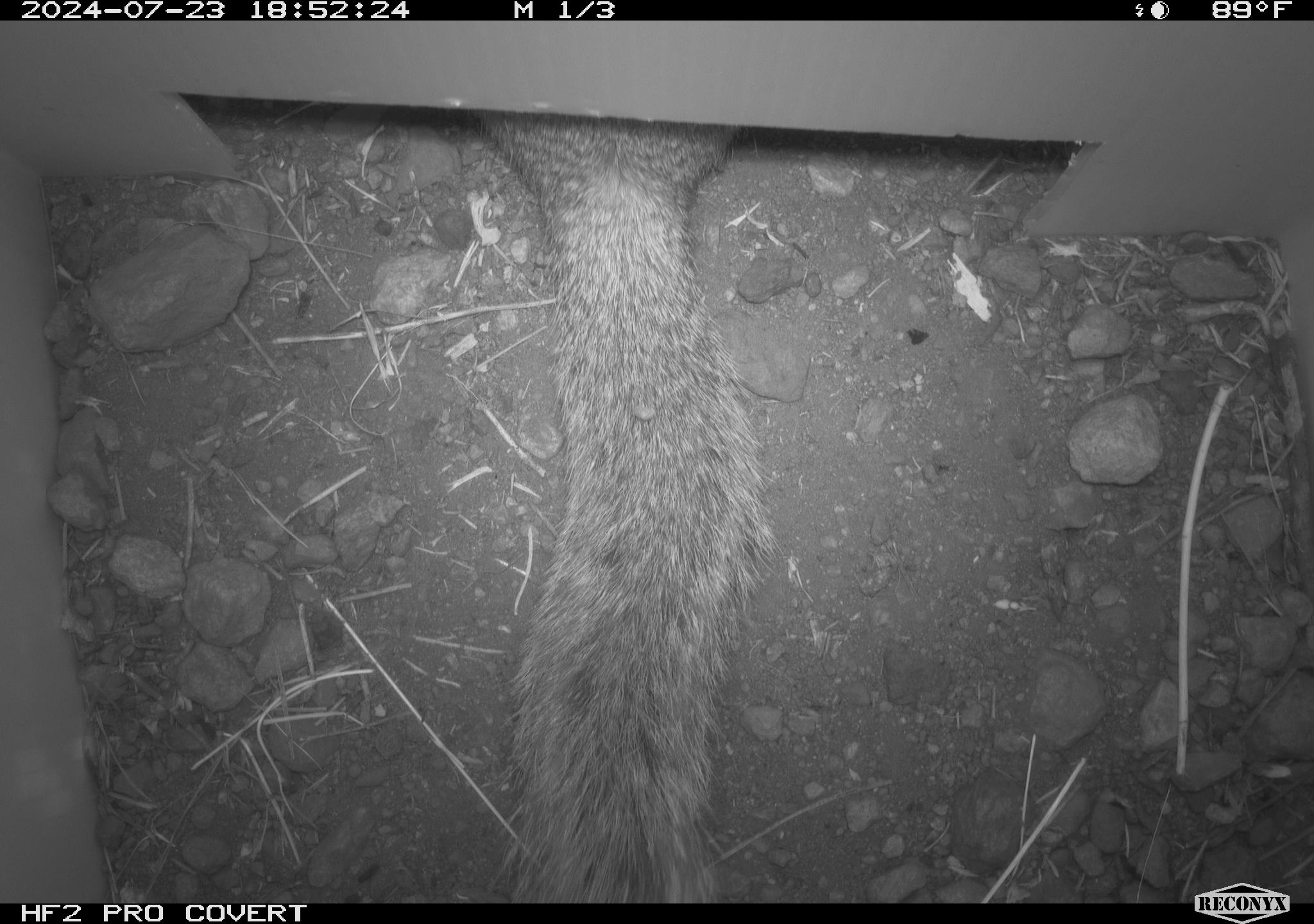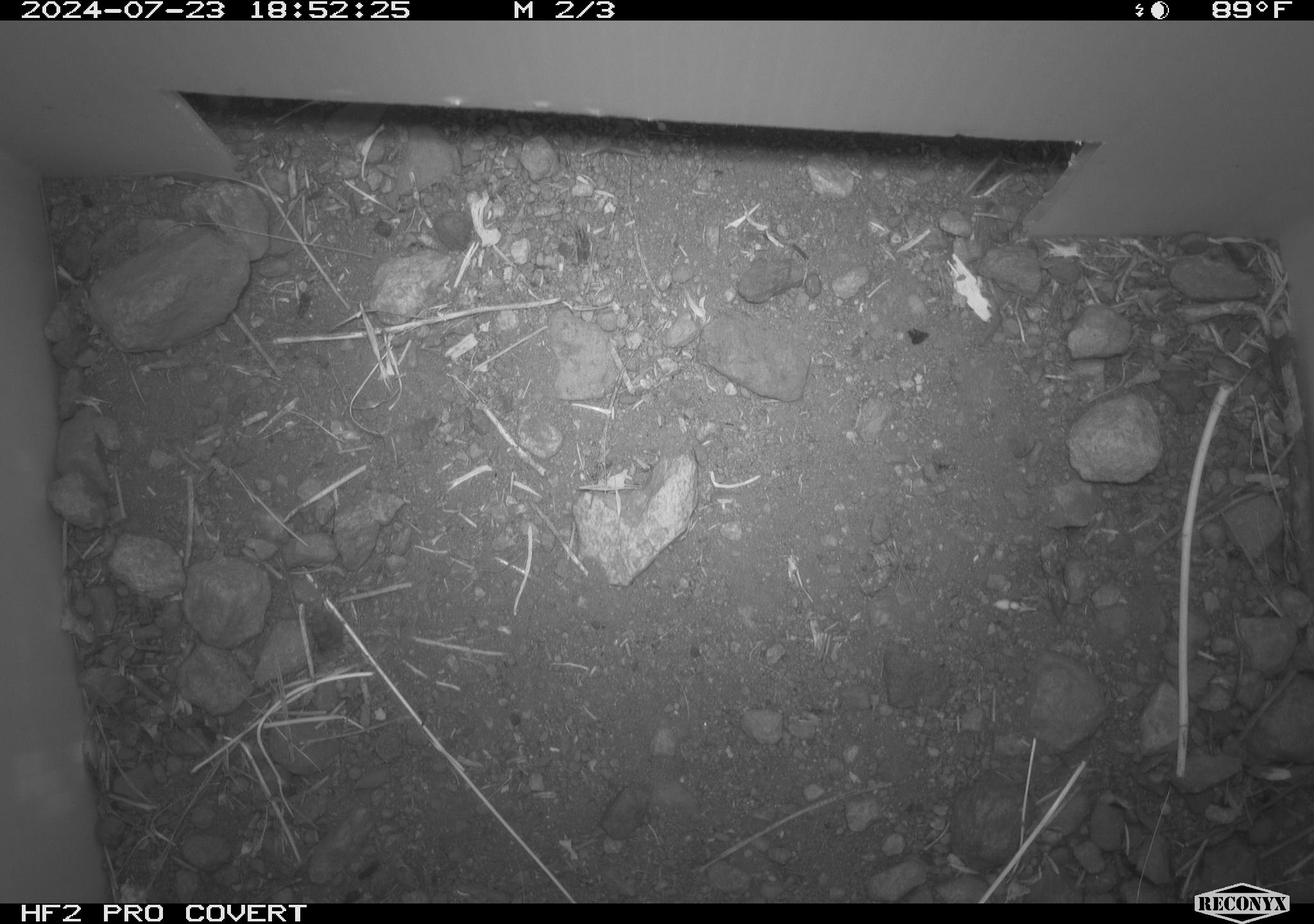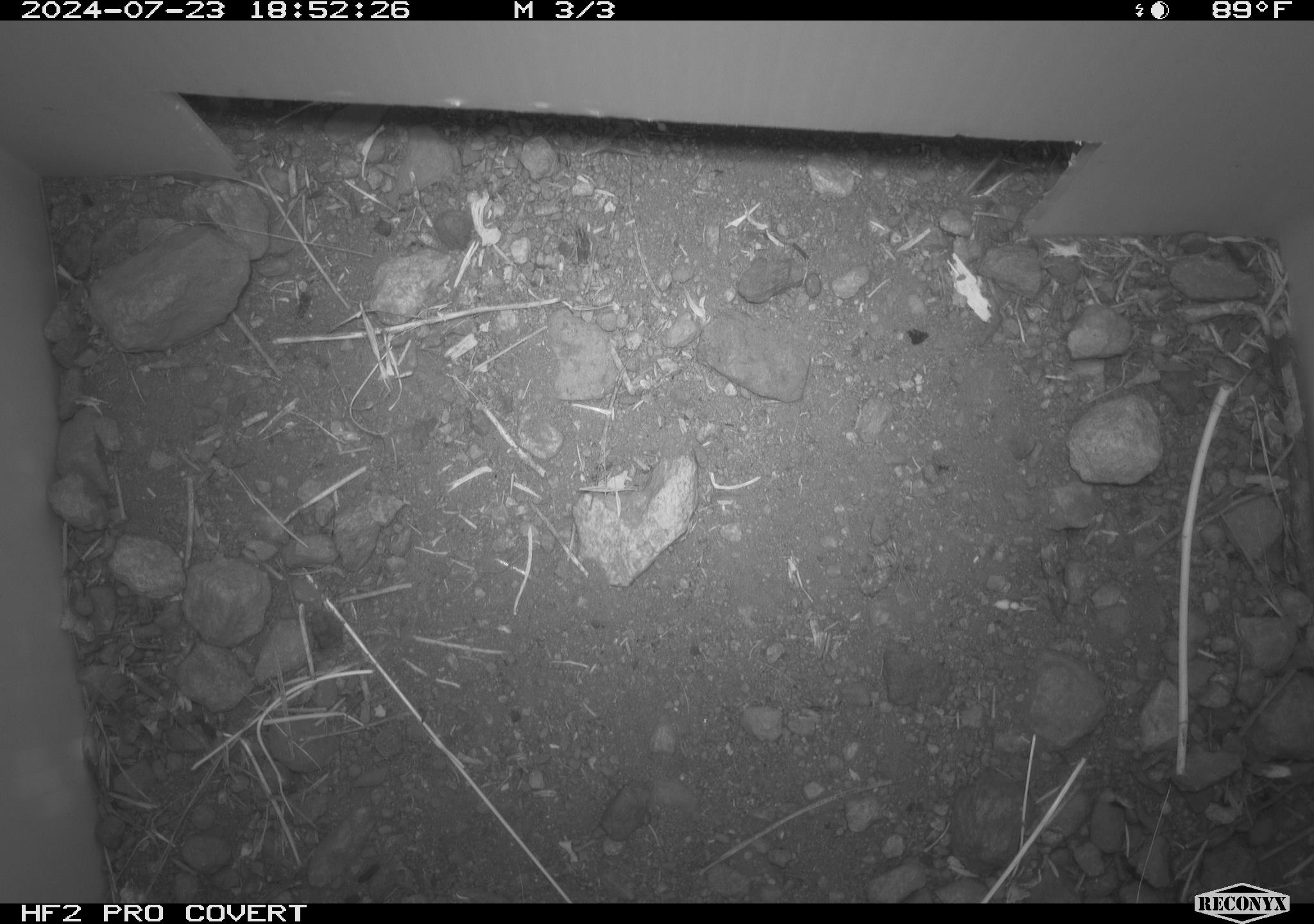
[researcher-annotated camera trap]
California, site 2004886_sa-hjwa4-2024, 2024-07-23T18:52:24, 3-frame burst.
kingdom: Animalia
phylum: Chordata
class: Mammalia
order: Rodentia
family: Sciuridae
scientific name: Sciuridae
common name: squirrels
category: sciuridae family